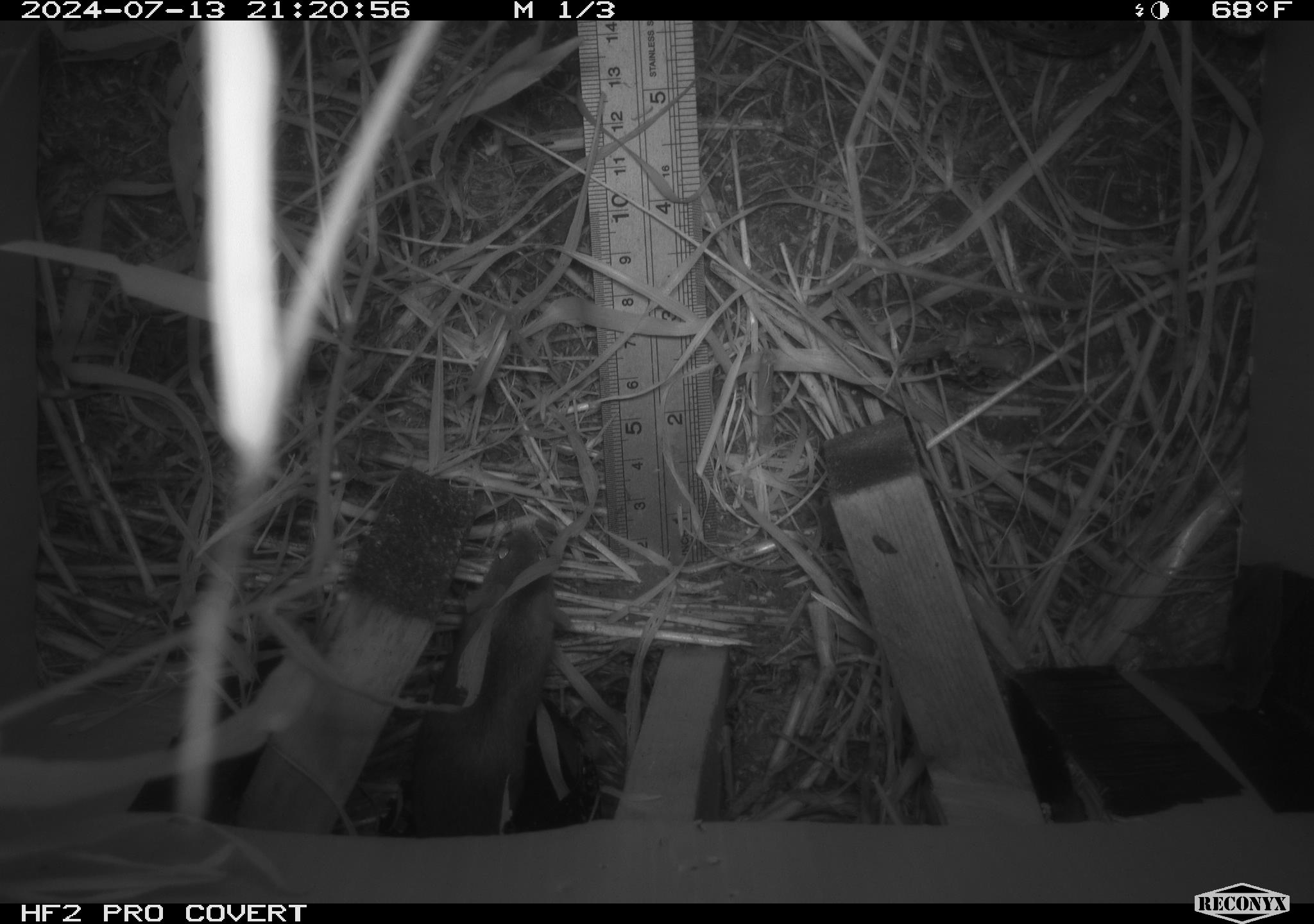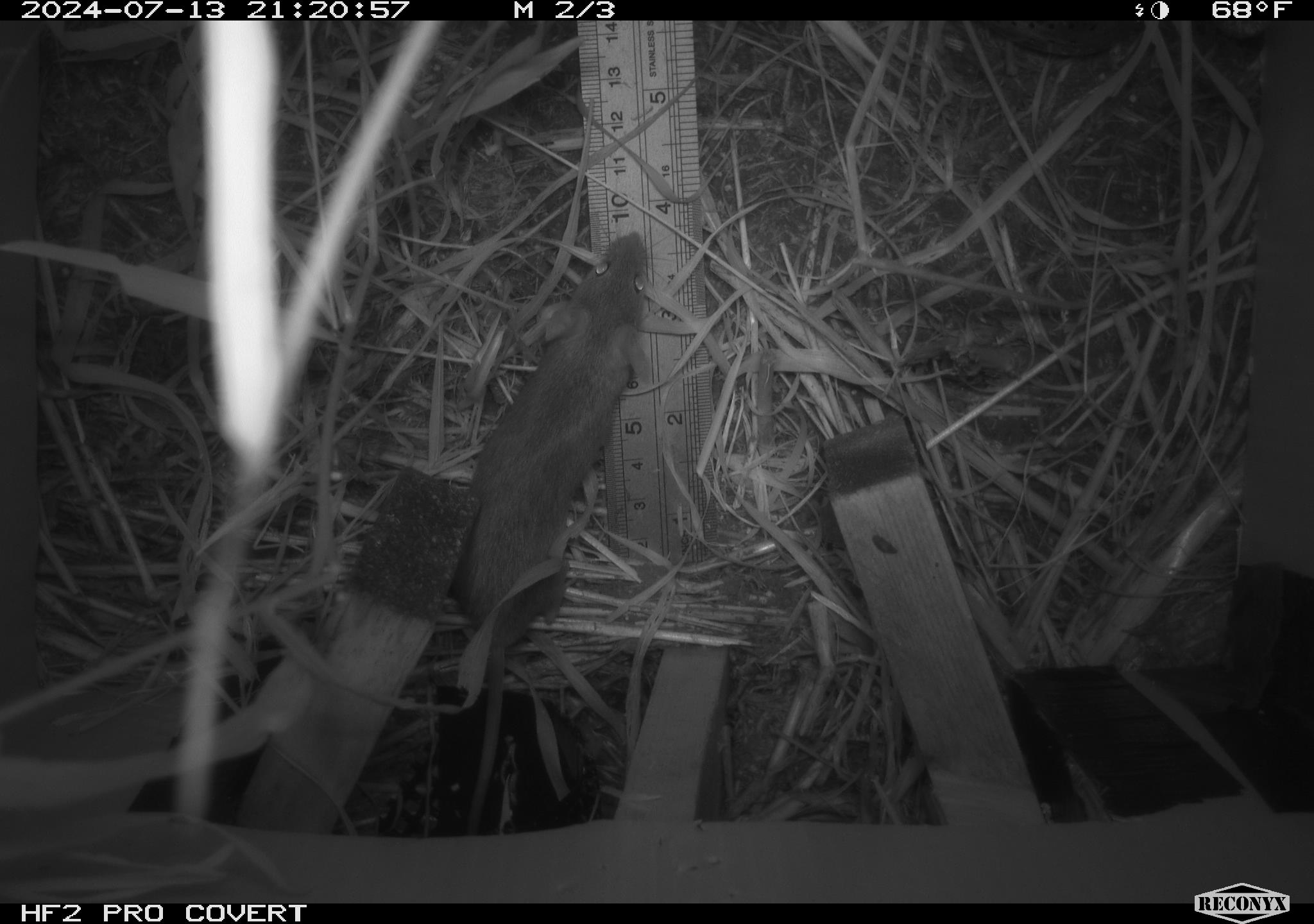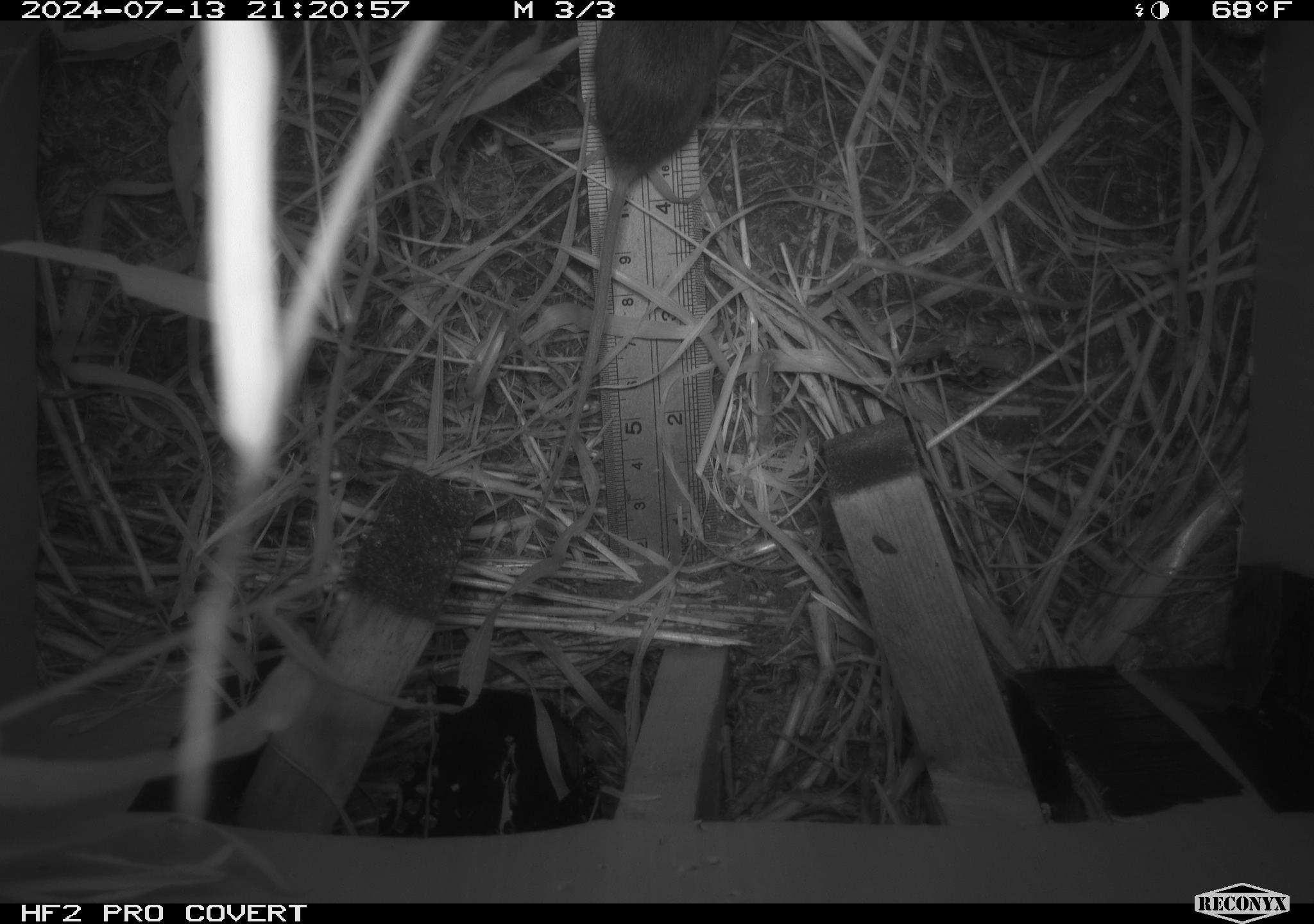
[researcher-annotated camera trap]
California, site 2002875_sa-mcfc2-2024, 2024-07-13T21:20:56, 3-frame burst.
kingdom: Animalia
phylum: Chordata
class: Mammalia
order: Rodentia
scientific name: Rodentia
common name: rodent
Rodent (Rodentia).